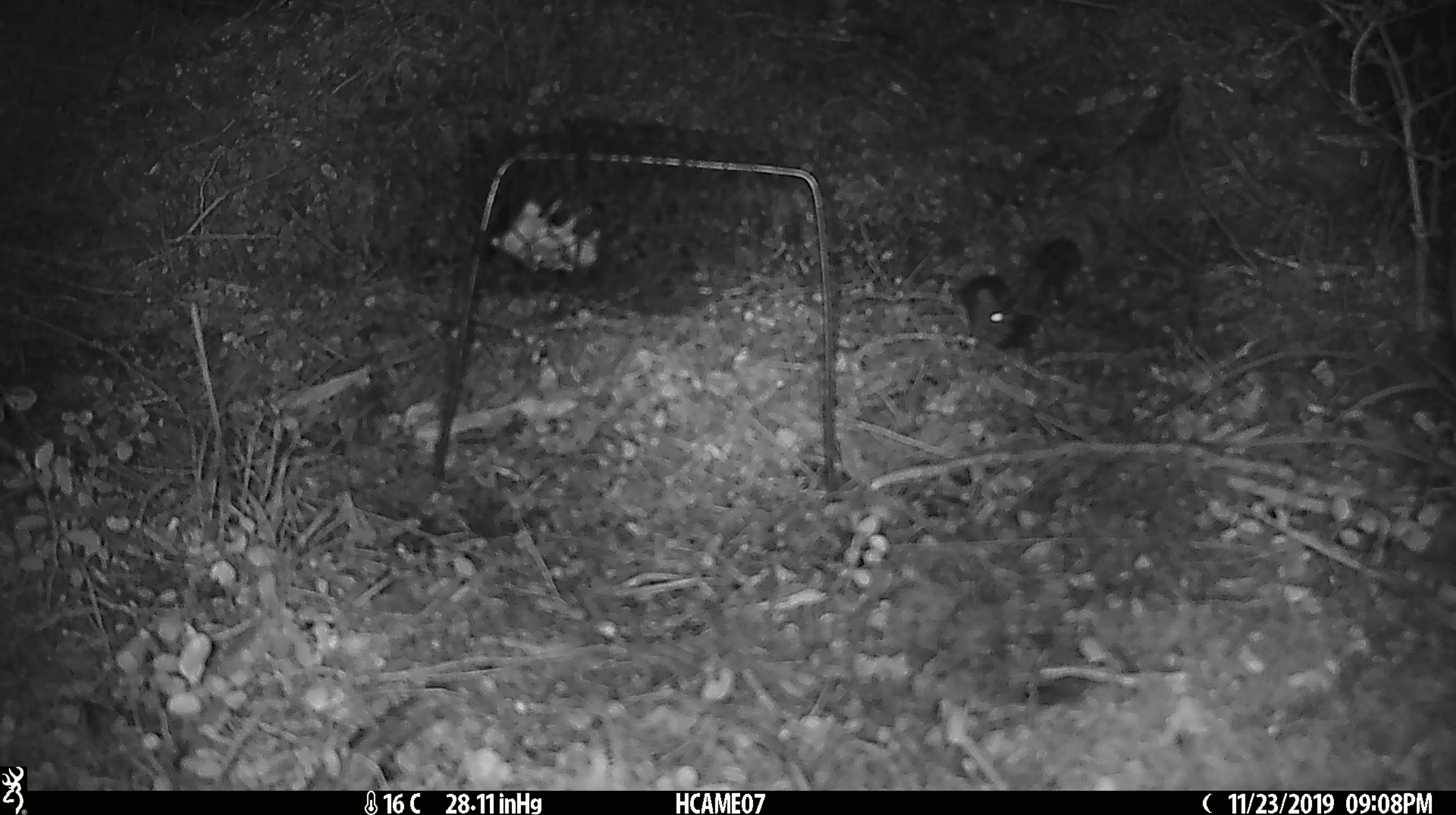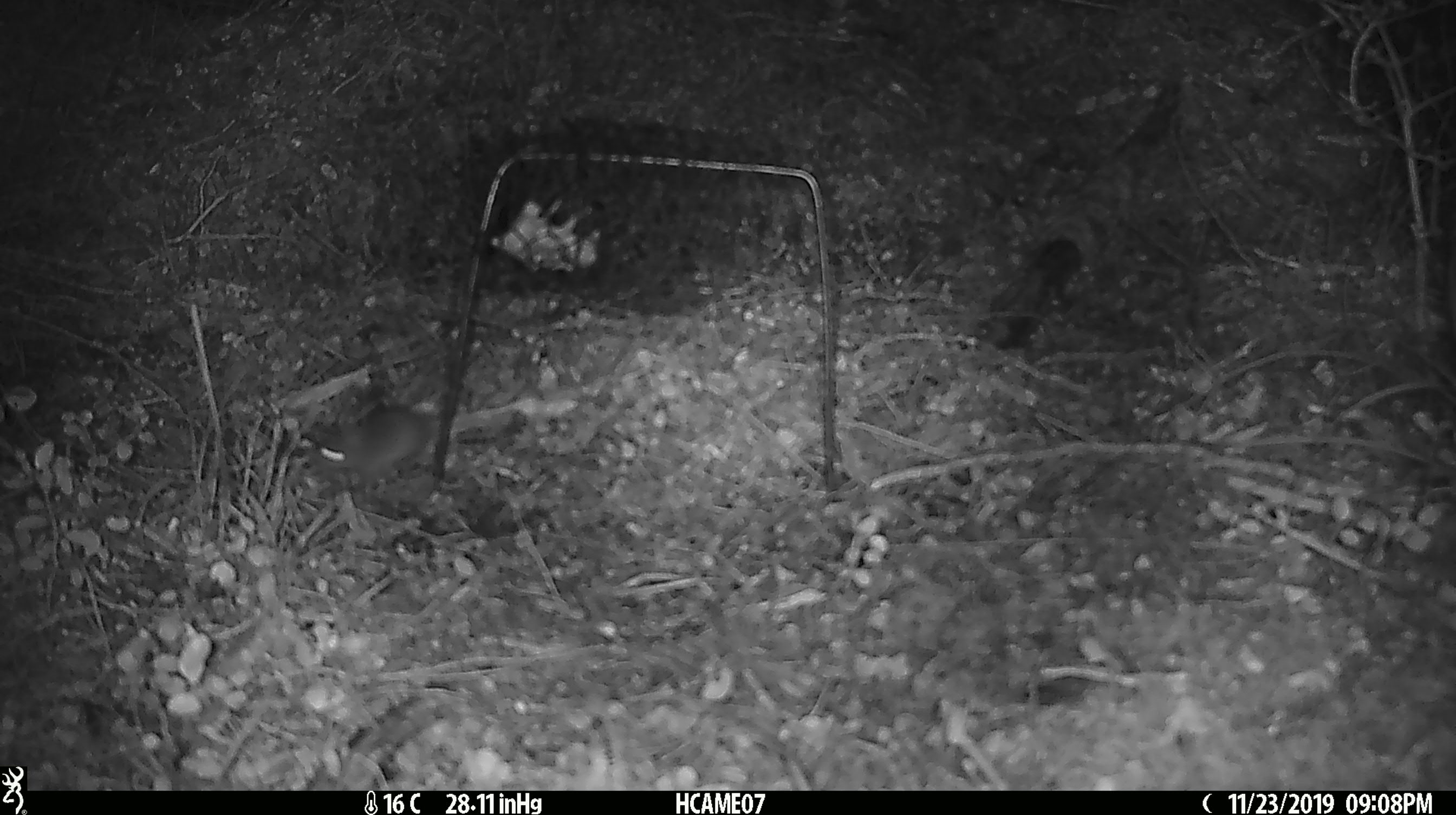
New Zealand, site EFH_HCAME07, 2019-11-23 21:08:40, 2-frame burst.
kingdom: Animalia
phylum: Chordata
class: Mammalia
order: Rodentia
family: Muridae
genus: Mus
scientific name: Mus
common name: mouse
Mouse (Mus).